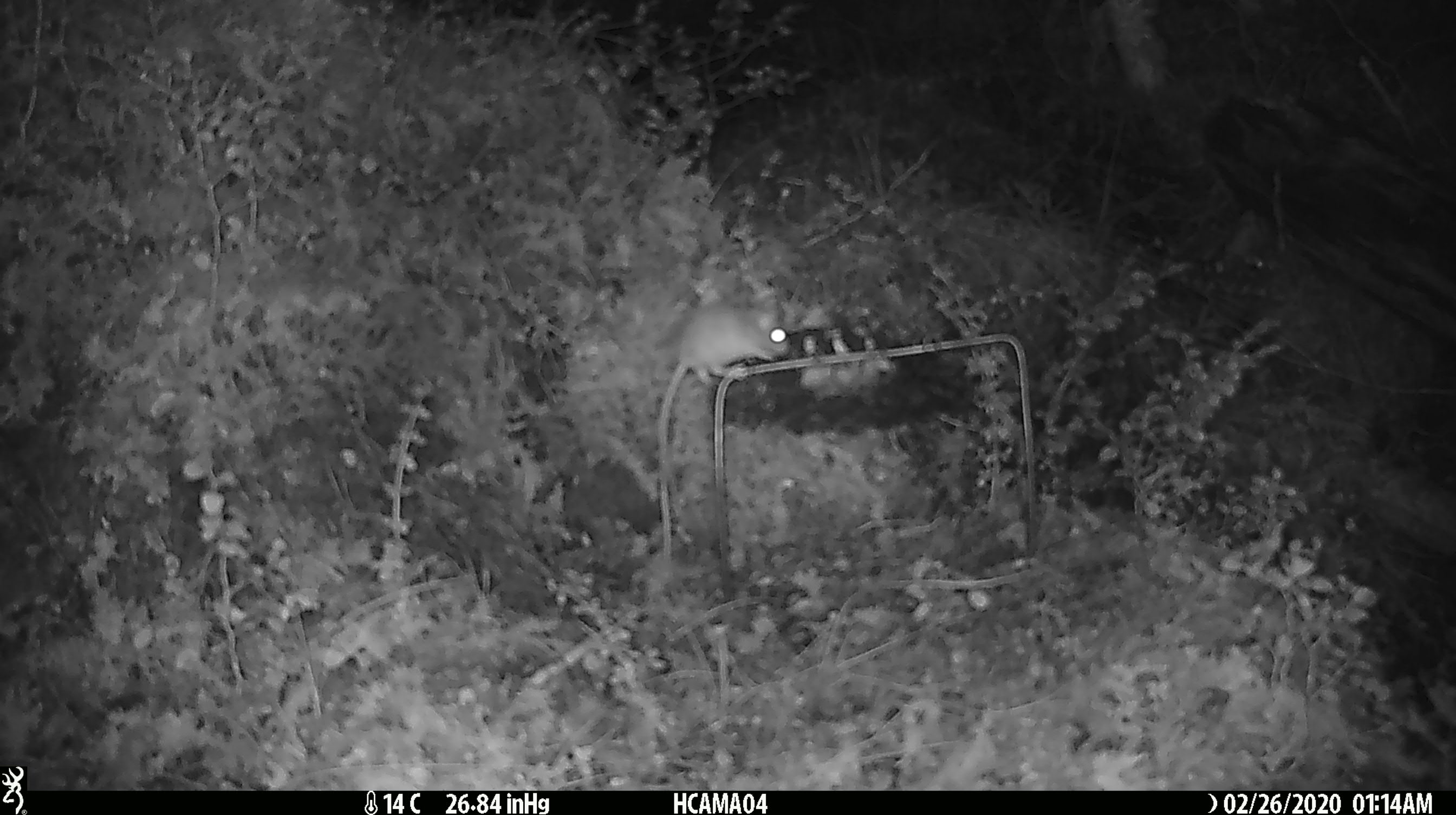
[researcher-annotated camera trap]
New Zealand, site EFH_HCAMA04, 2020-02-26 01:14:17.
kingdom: Animalia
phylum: Chordata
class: Mammalia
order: Rodentia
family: Muridae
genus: Mus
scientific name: Mus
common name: mouse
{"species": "mouse (Mus)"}